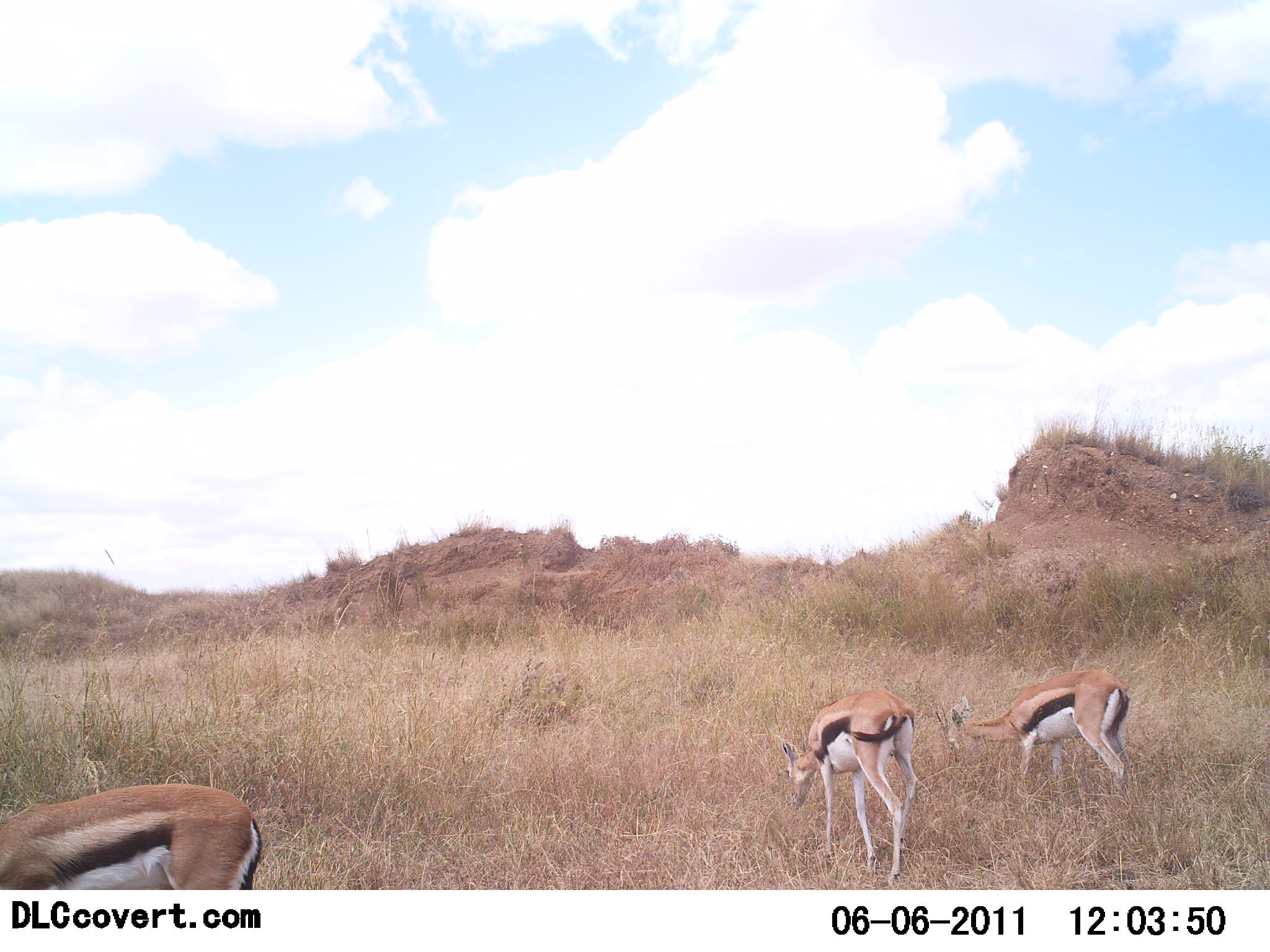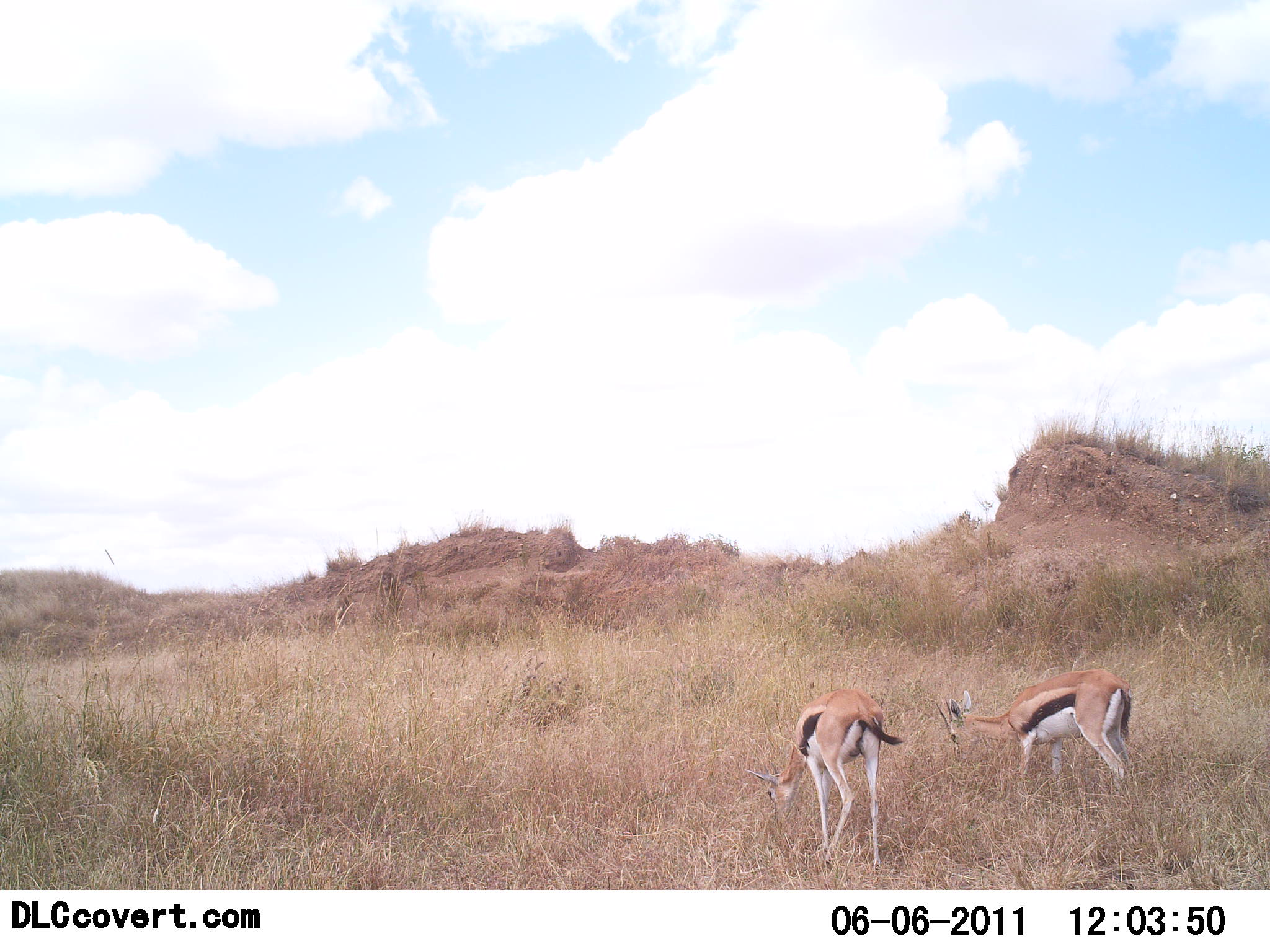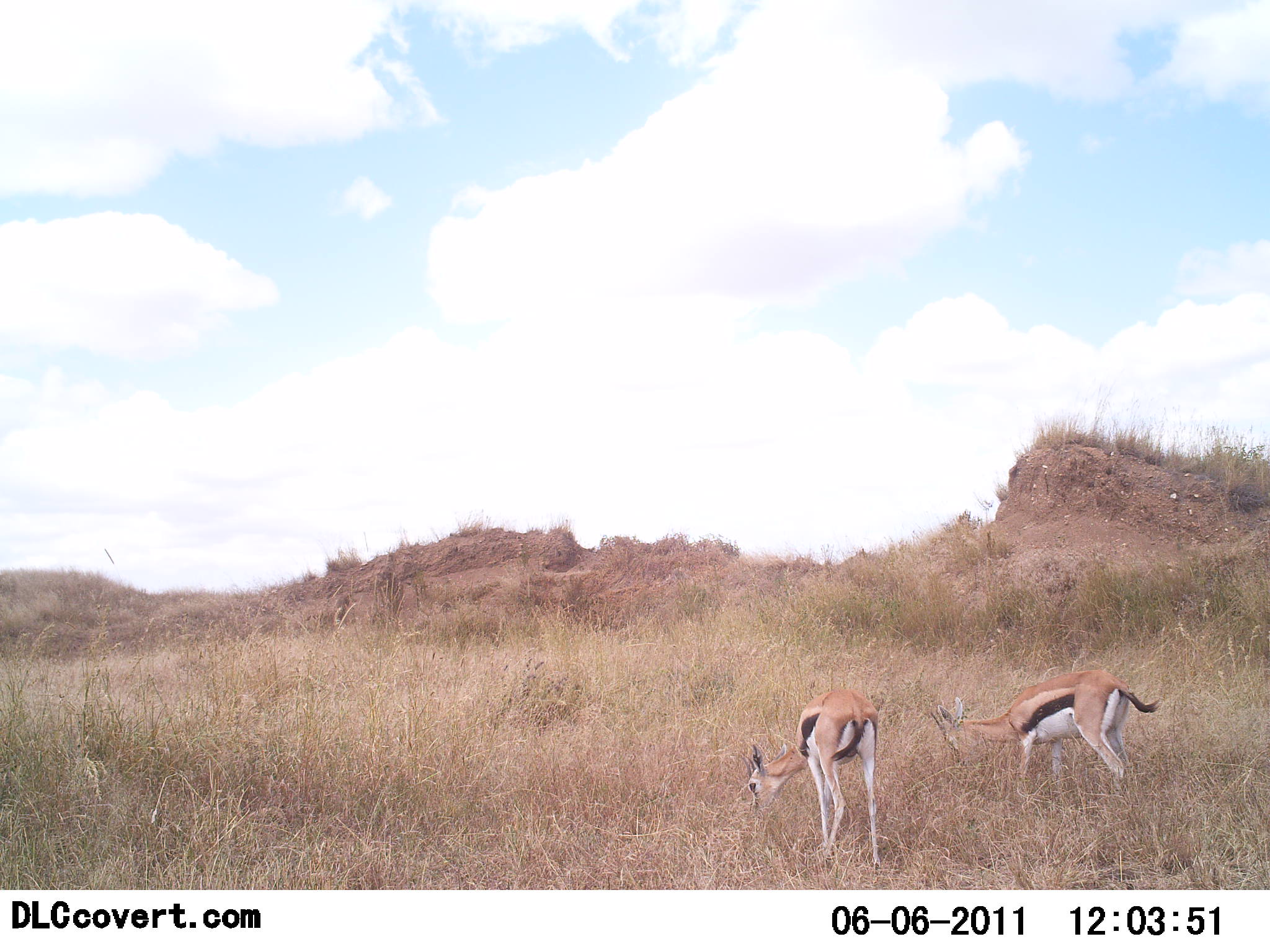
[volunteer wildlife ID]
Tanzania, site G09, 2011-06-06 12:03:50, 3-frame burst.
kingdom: Animalia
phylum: Chordata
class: Mammalia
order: Artiodactyla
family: Bovidae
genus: Eudorcas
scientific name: Eudorcas thomsonii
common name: thomson's gazelle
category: gazellethomsons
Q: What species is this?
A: Gazellethomsons (thomson's gazelle) (Eudorcas thomsonii).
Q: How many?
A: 3.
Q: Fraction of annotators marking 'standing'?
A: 31%.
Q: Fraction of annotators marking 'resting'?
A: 0%.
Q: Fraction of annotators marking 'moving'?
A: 54%.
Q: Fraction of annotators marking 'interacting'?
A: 0%.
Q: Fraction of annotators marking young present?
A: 0%.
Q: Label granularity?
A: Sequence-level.